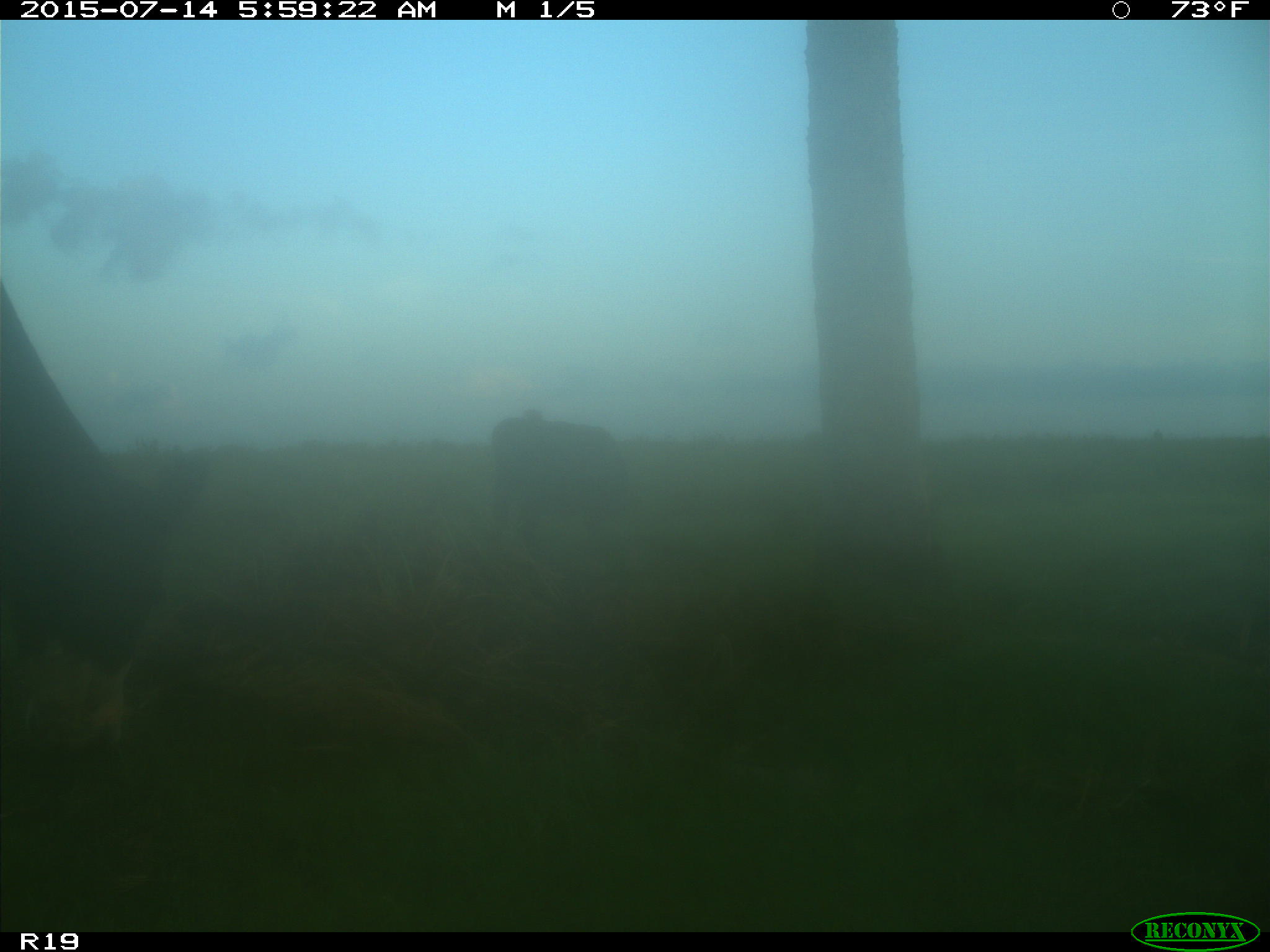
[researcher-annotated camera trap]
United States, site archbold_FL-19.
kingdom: Animalia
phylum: Chordata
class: Mammalia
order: Artiodactyla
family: Bovidae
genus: Bos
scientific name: Bos taurus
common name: domestic cow